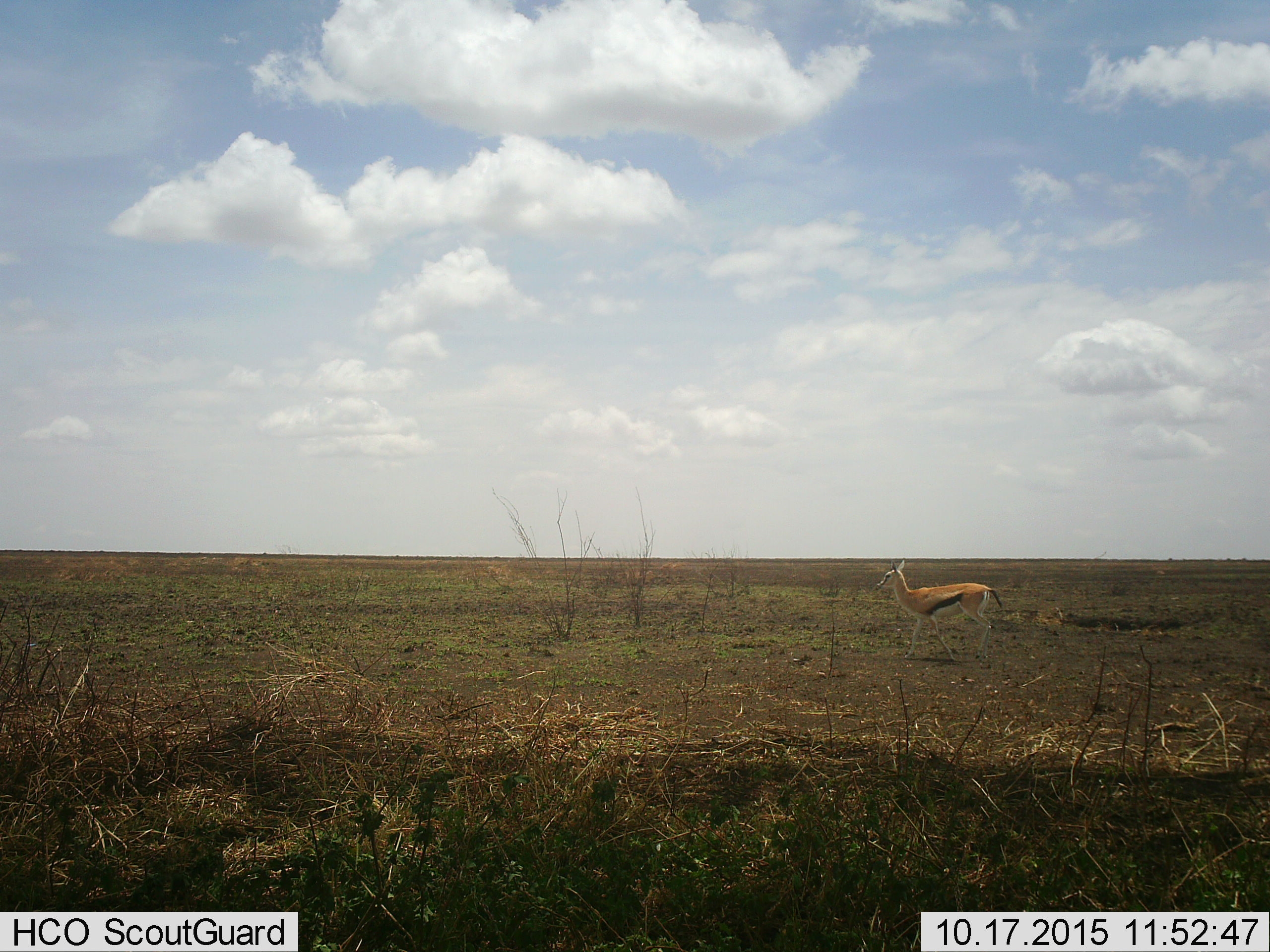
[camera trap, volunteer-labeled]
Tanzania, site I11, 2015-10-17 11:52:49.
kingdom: Animalia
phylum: Chordata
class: Mammalia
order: Artiodactyla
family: Bovidae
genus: Eudorcas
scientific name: Eudorcas thomsonii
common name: thomson's gazelle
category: gazellethomsons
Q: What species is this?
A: Gazellethomsons (thomson's gazelle) (Eudorcas thomsonii).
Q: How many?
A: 1.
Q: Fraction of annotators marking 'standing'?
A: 44%.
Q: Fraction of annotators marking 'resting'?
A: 0%.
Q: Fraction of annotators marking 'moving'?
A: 56%.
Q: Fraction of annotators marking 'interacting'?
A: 0%.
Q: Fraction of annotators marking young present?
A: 0%.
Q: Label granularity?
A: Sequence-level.